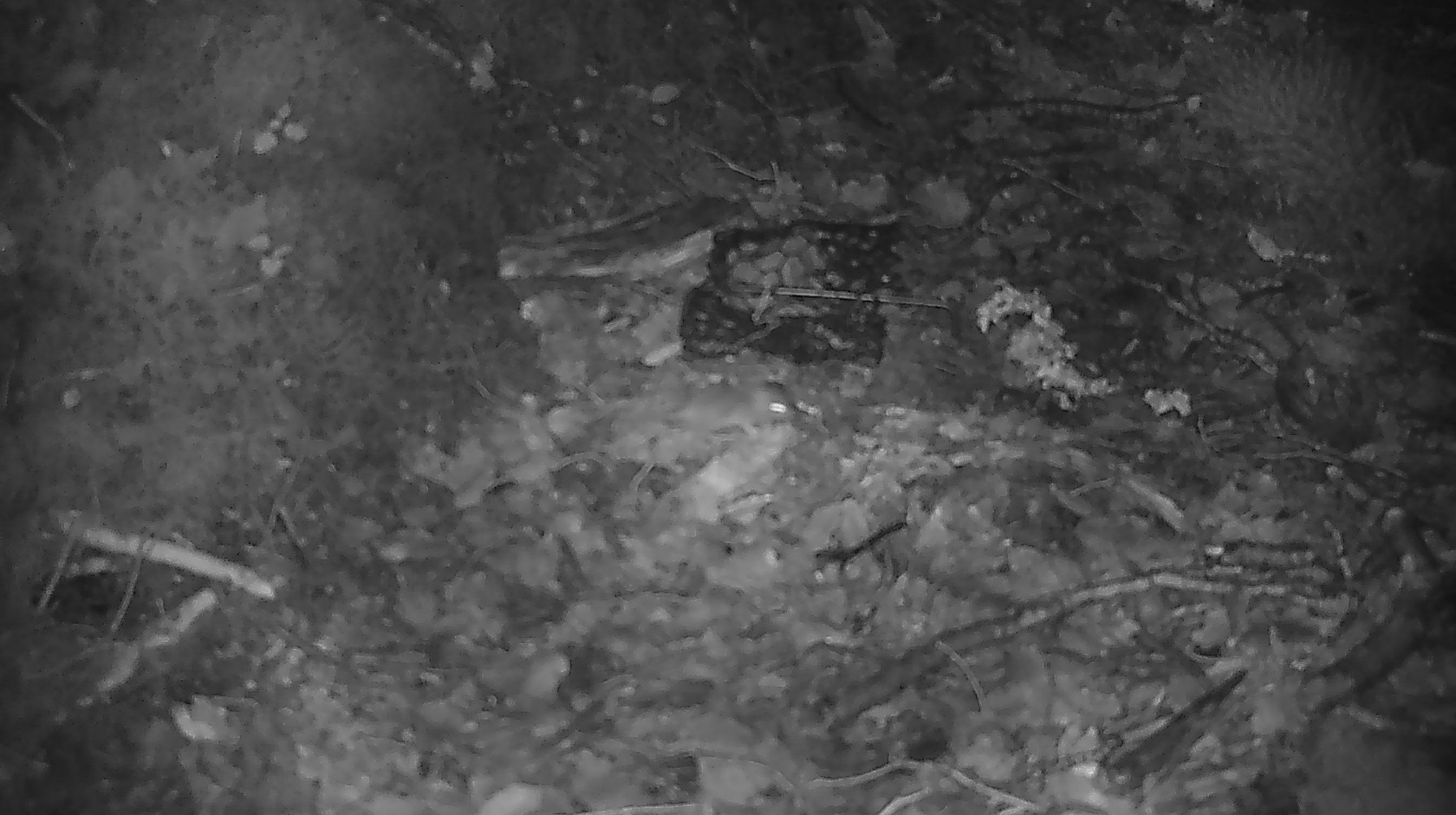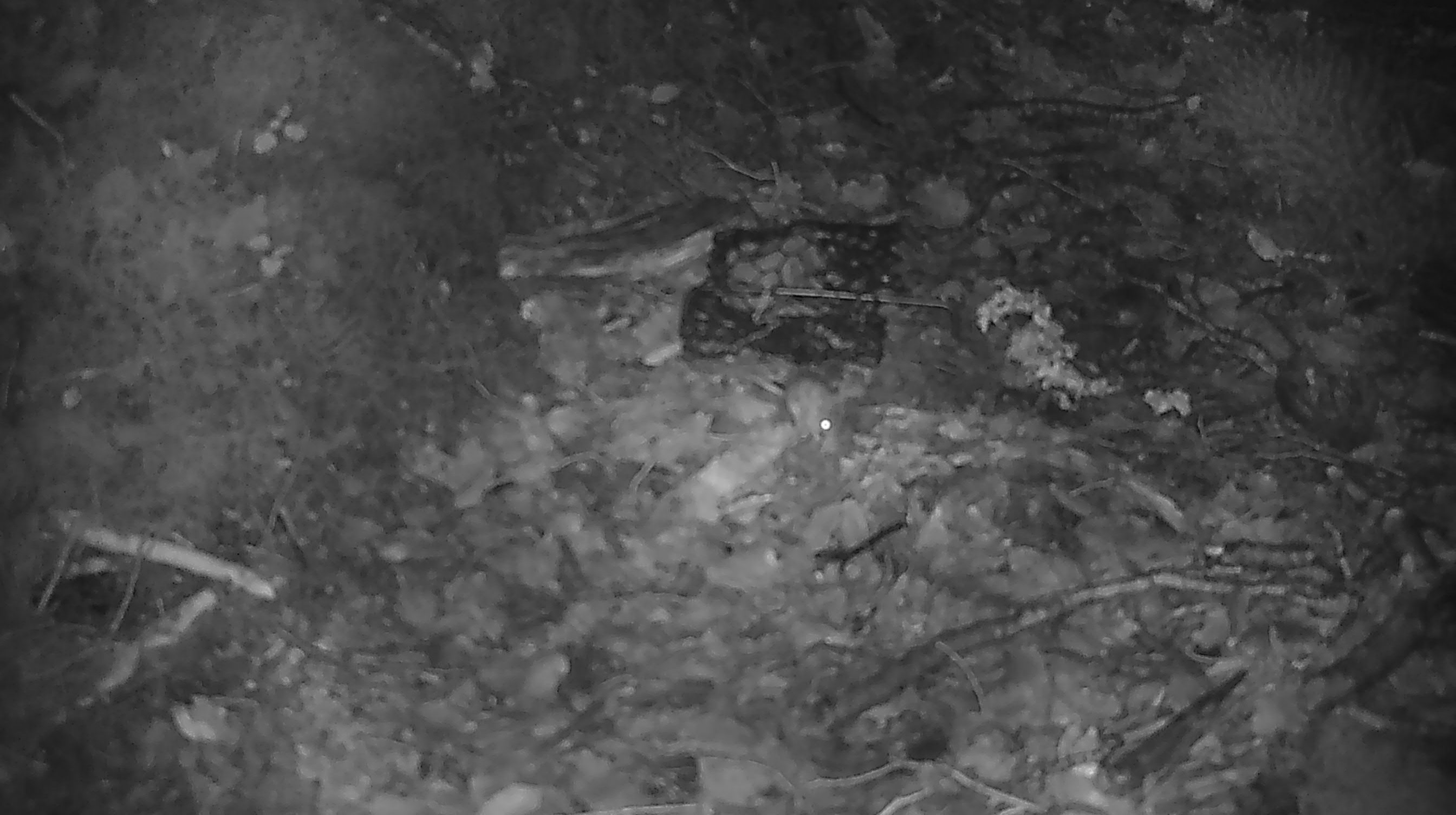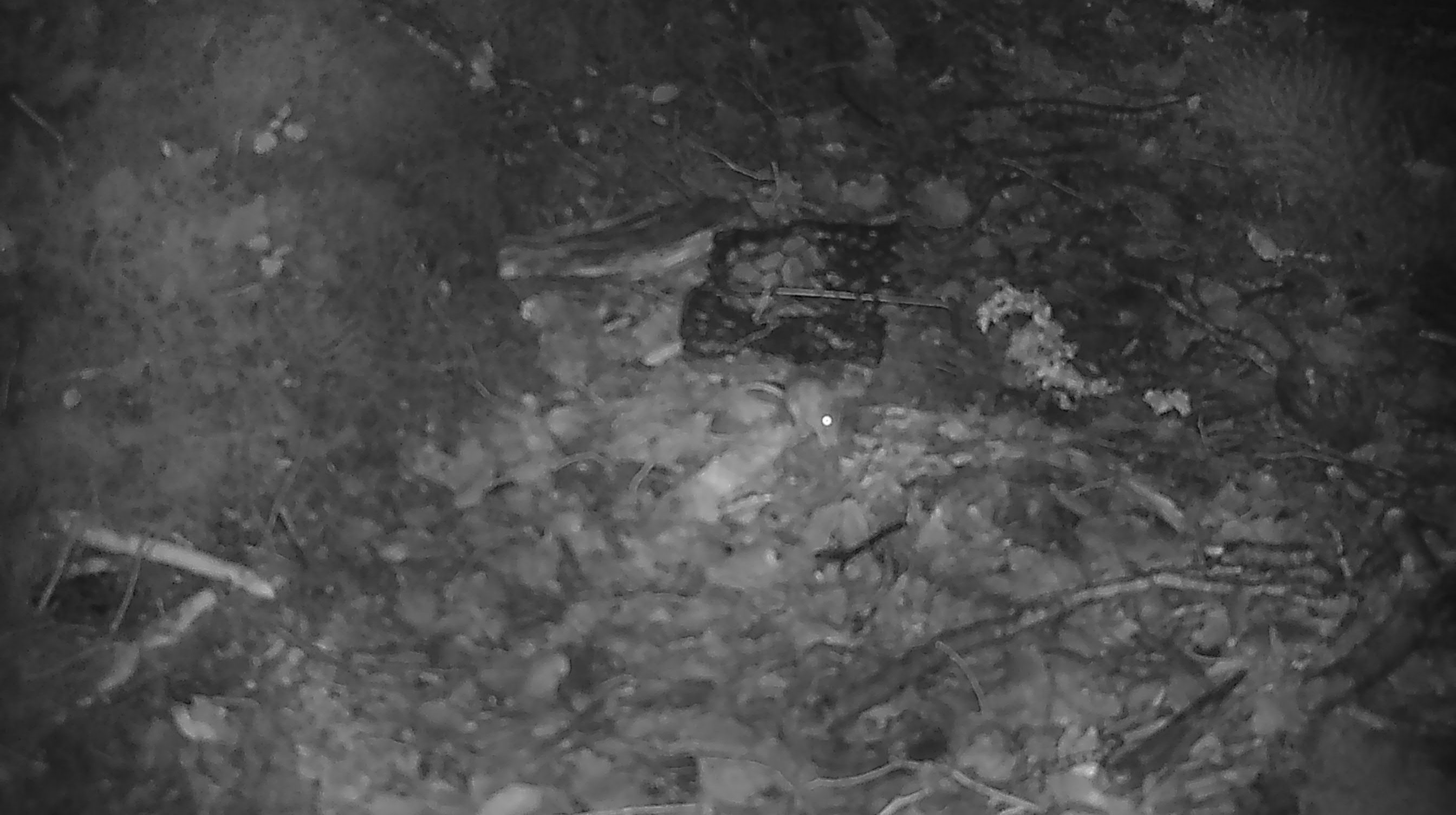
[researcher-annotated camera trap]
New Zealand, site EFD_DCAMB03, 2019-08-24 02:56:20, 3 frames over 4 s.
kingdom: Animalia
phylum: Chordata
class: Mammalia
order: Rodentia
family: Muridae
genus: Mus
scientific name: Mus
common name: mouse